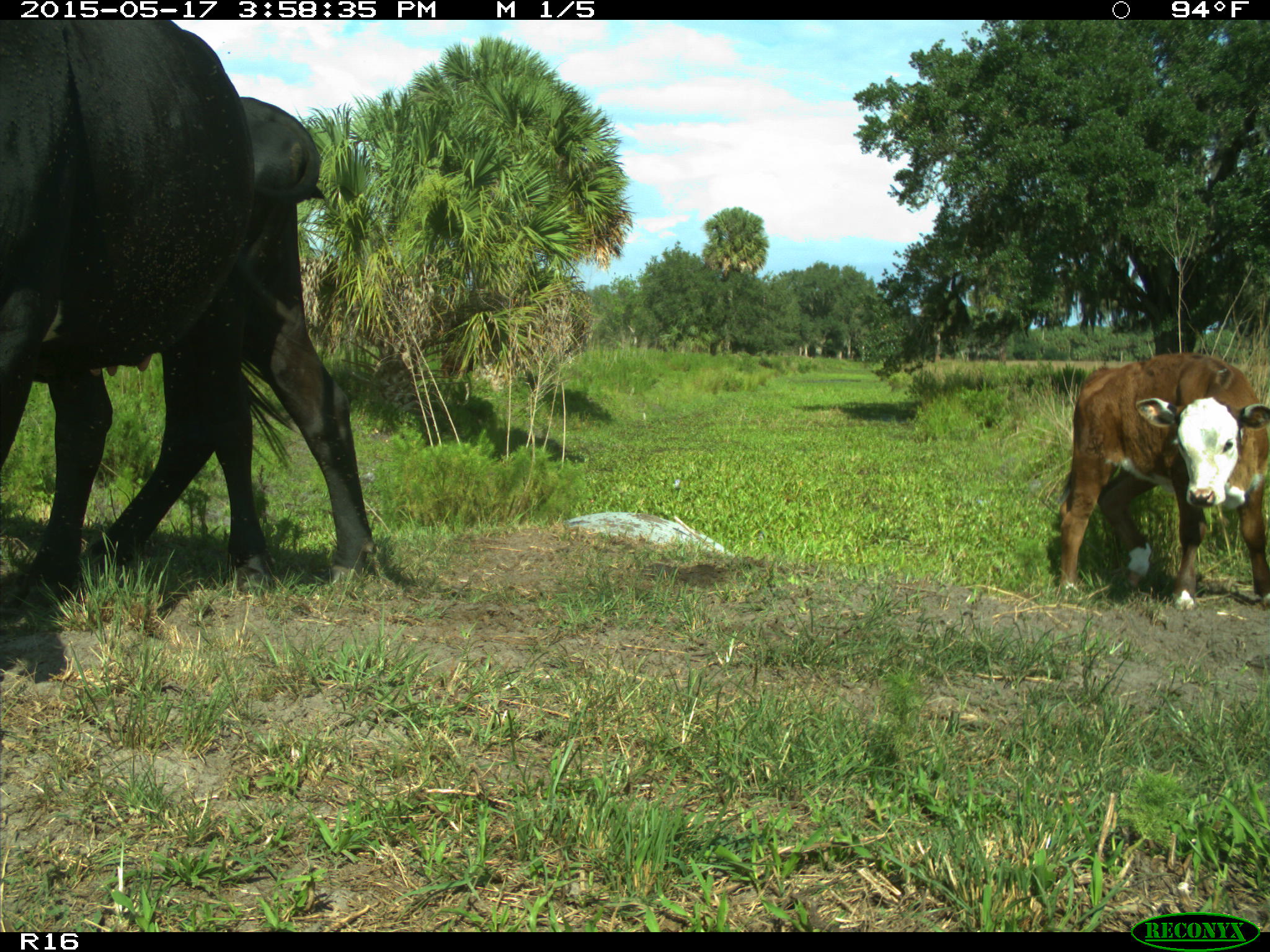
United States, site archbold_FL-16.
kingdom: Animalia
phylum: Chordata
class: Mammalia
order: Artiodactyla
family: Bovidae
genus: Bos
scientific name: Bos taurus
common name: domestic cow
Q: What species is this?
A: Bos taurus (domestic cow).